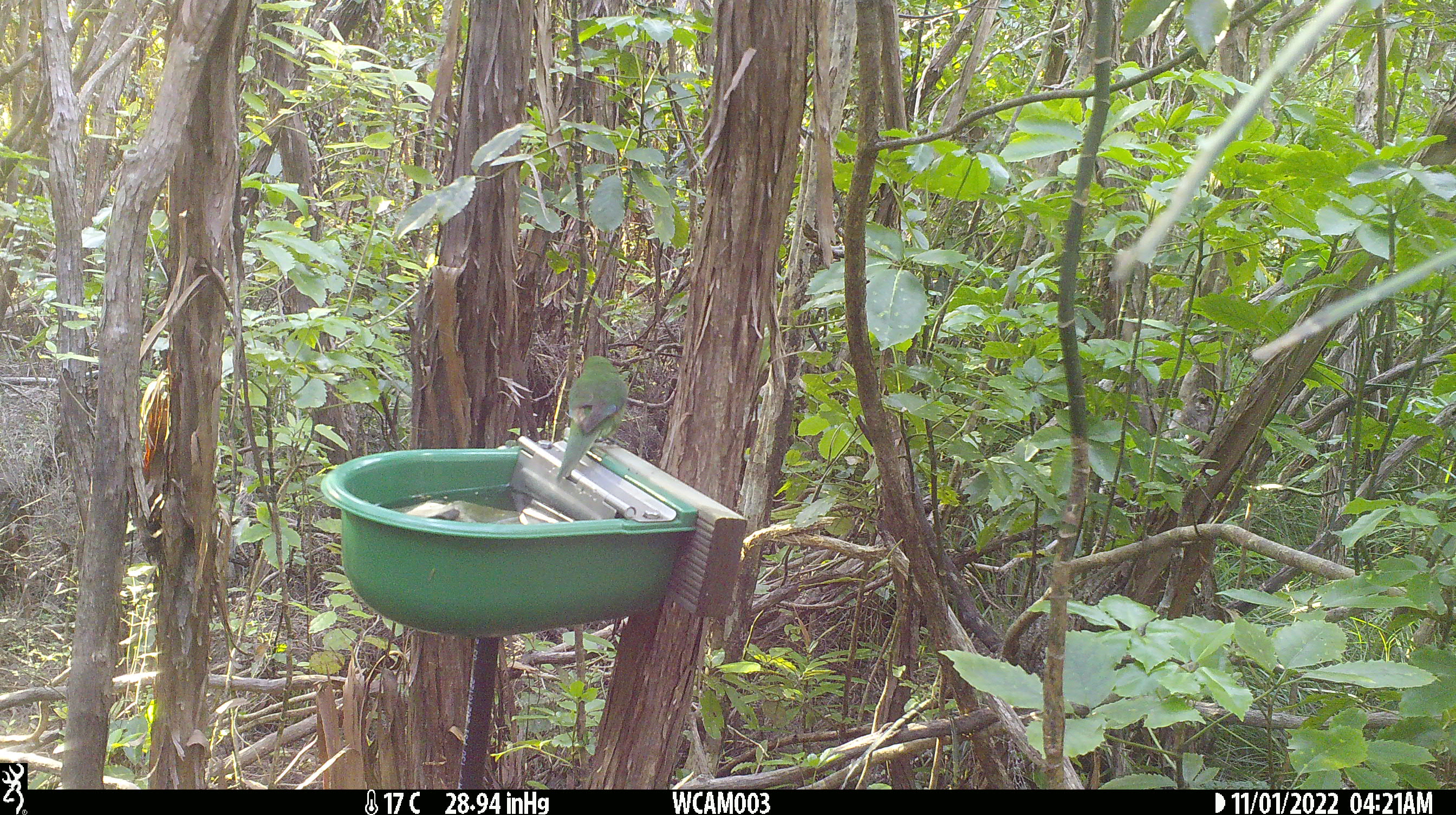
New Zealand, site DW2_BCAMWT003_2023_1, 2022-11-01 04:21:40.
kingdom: Animalia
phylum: Chordata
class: Aves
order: Psittaciformes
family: Psittaculidae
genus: Cyanoramphus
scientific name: Cyanoramphus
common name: parakeet